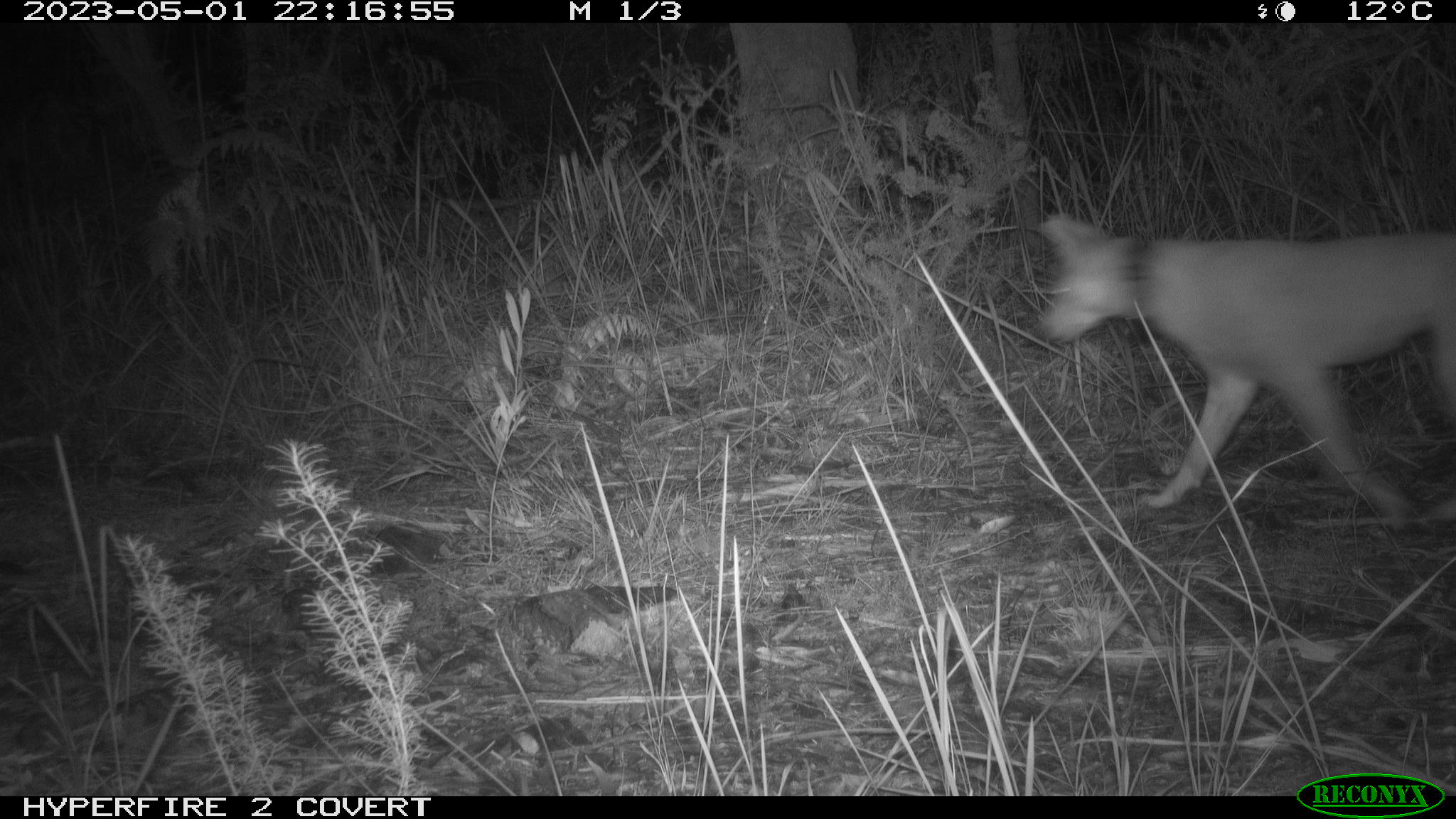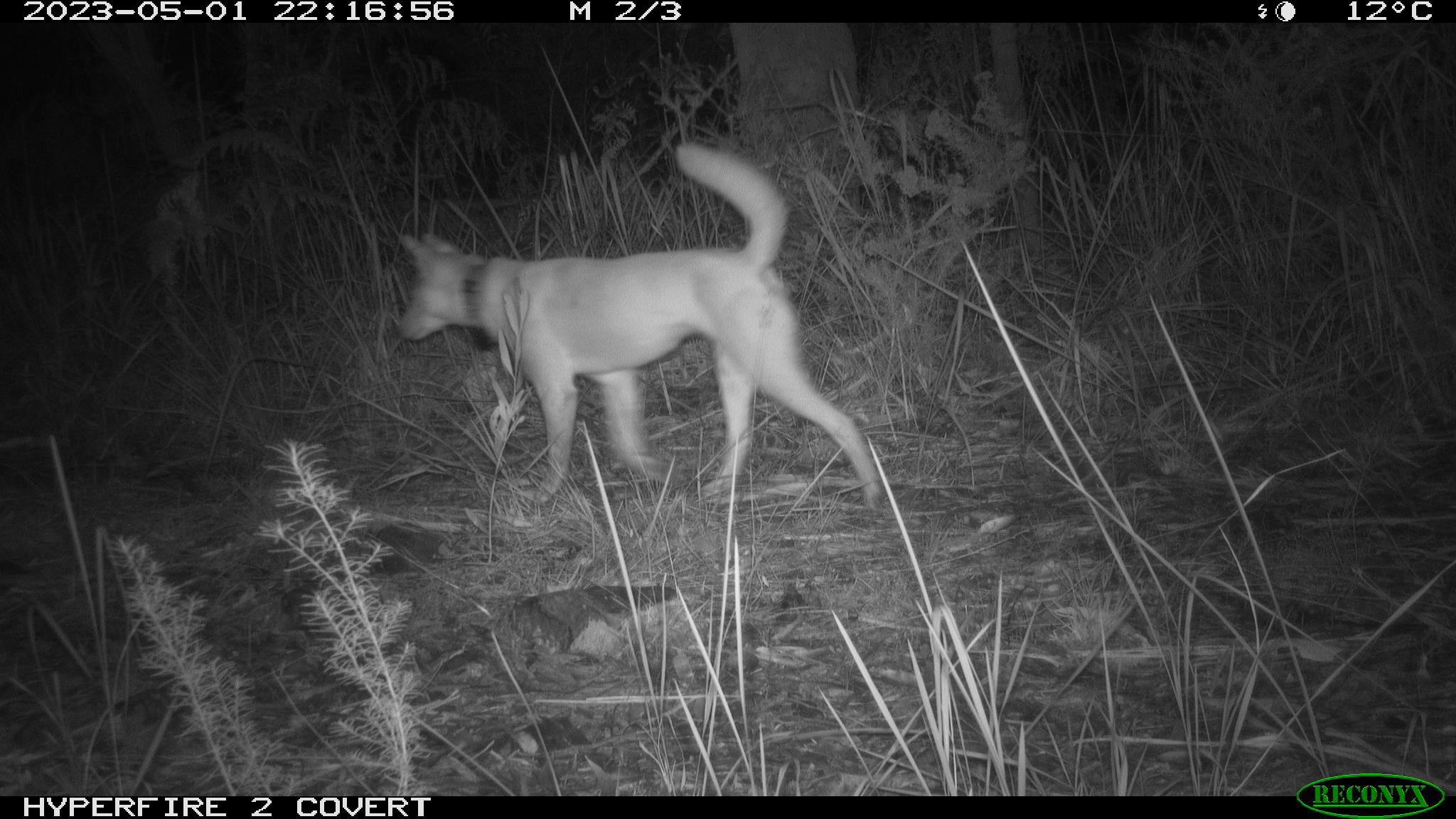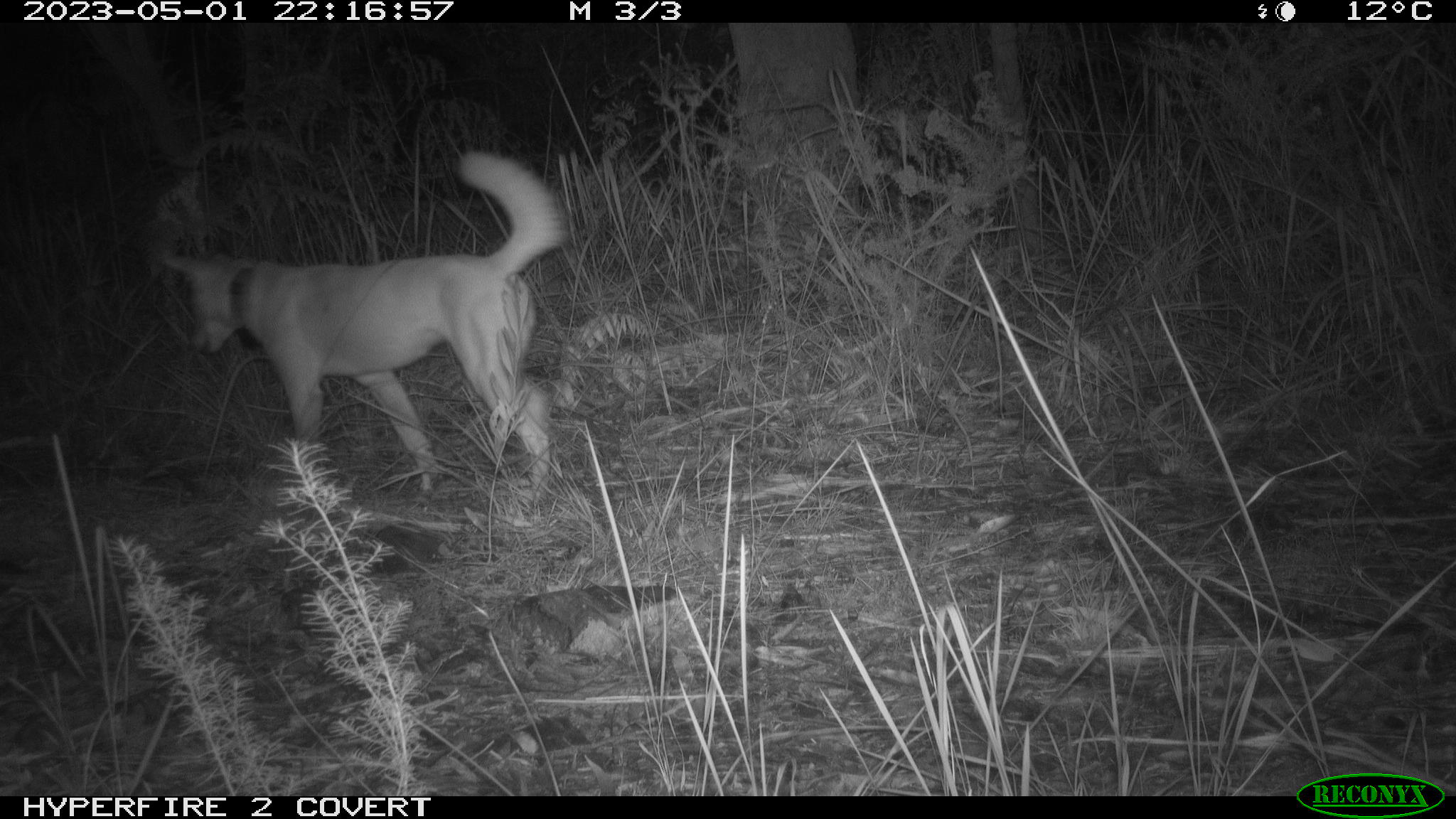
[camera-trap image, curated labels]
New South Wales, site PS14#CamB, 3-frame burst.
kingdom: Animalia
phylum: Chordata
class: Mammalia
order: Carnivora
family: Canidae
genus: Canis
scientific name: Canis familiaris dingo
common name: dingo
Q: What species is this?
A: Dingo (Canis familiaris dingo).